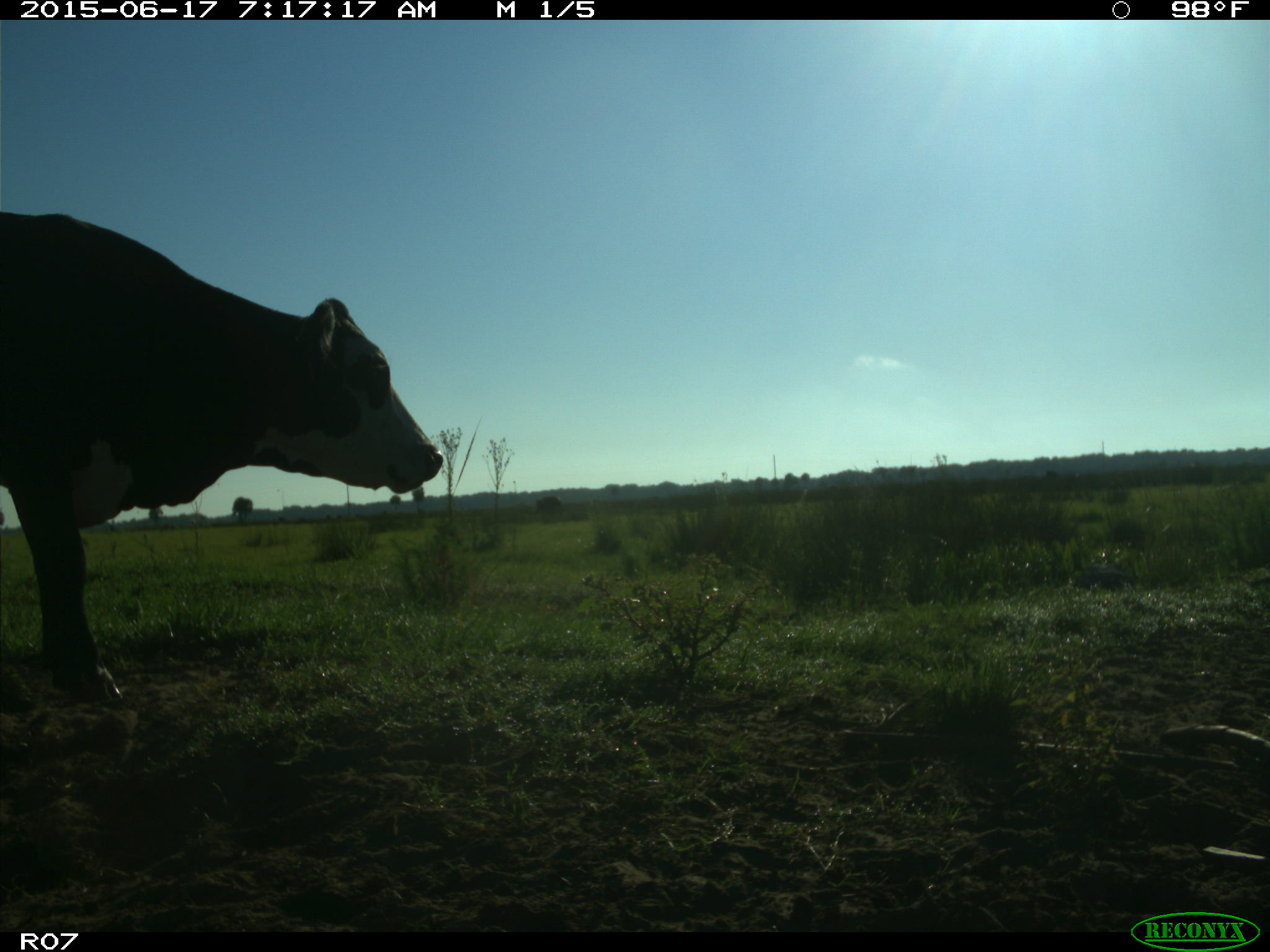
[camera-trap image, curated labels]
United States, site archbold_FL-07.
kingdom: Animalia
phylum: Chordata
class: Mammalia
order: Artiodactyla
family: Bovidae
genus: Bos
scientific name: Bos taurus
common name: domestic cow